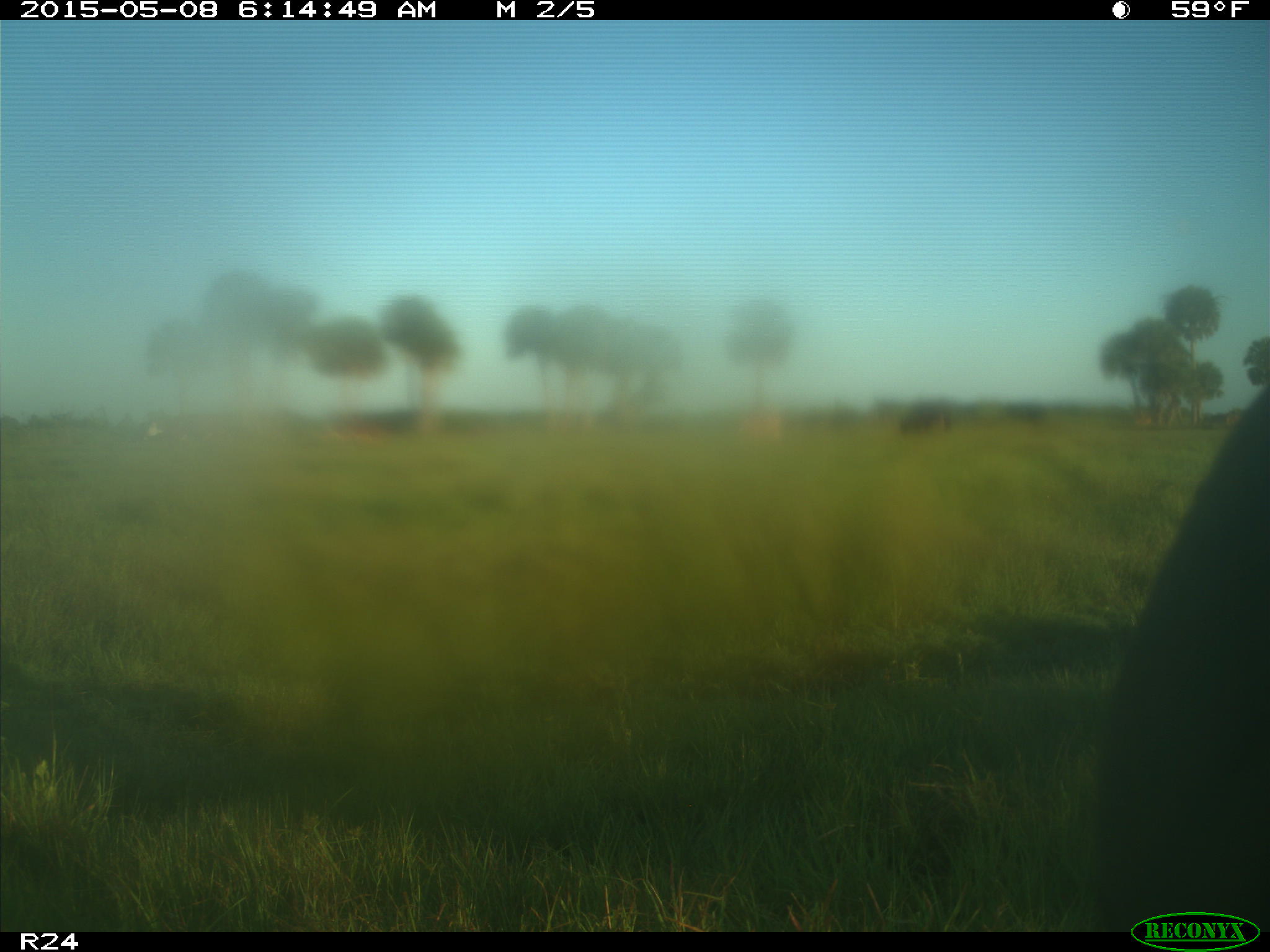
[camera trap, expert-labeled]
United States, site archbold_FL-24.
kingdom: Animalia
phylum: Chordata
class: Mammalia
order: Artiodactyla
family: Bovidae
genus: Bos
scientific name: Bos taurus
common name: domestic cow